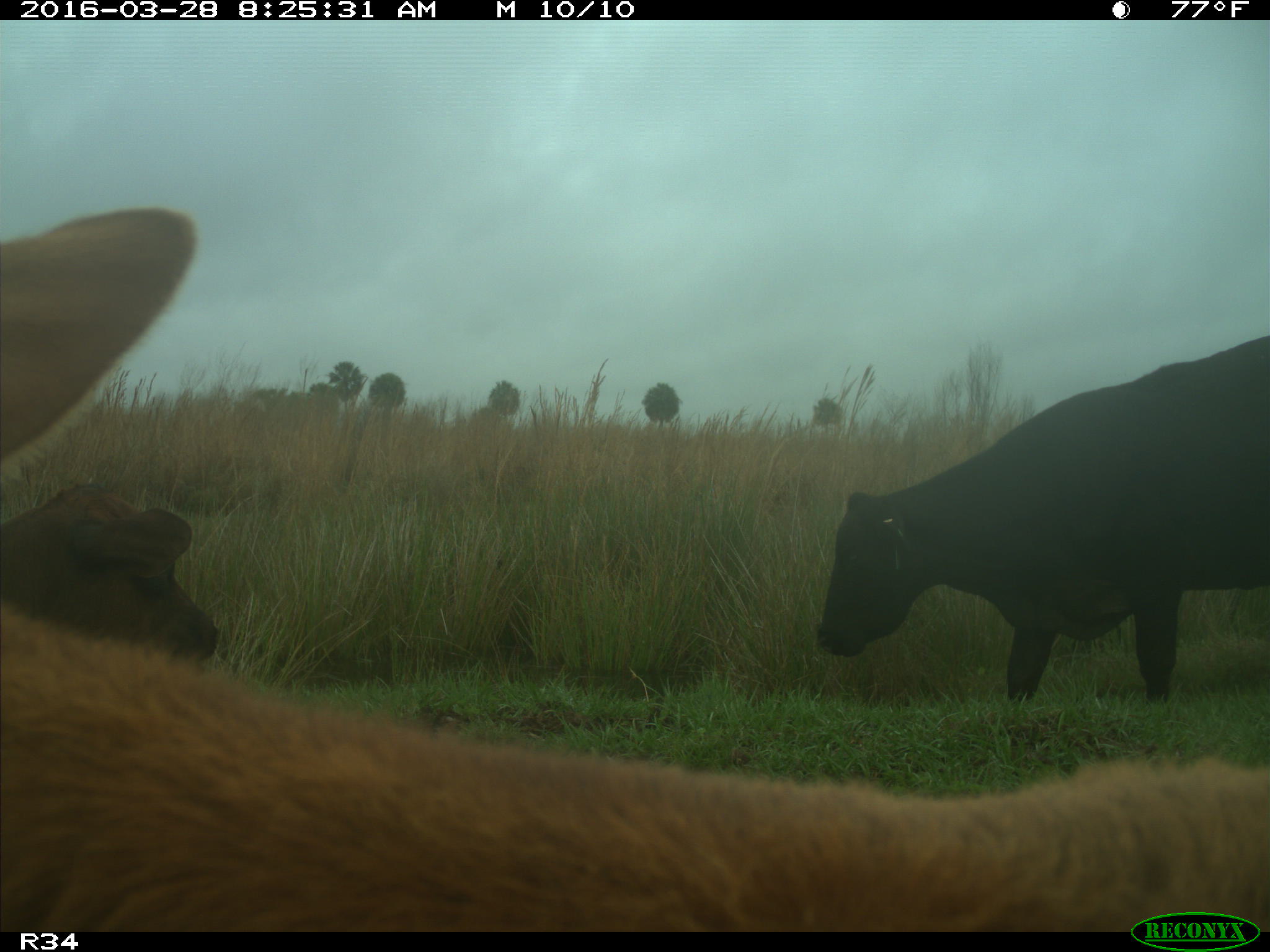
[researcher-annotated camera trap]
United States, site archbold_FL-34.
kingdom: Animalia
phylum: Chordata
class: Mammalia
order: Artiodactyla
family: Bovidae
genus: Bos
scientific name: Bos taurus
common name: domestic cow